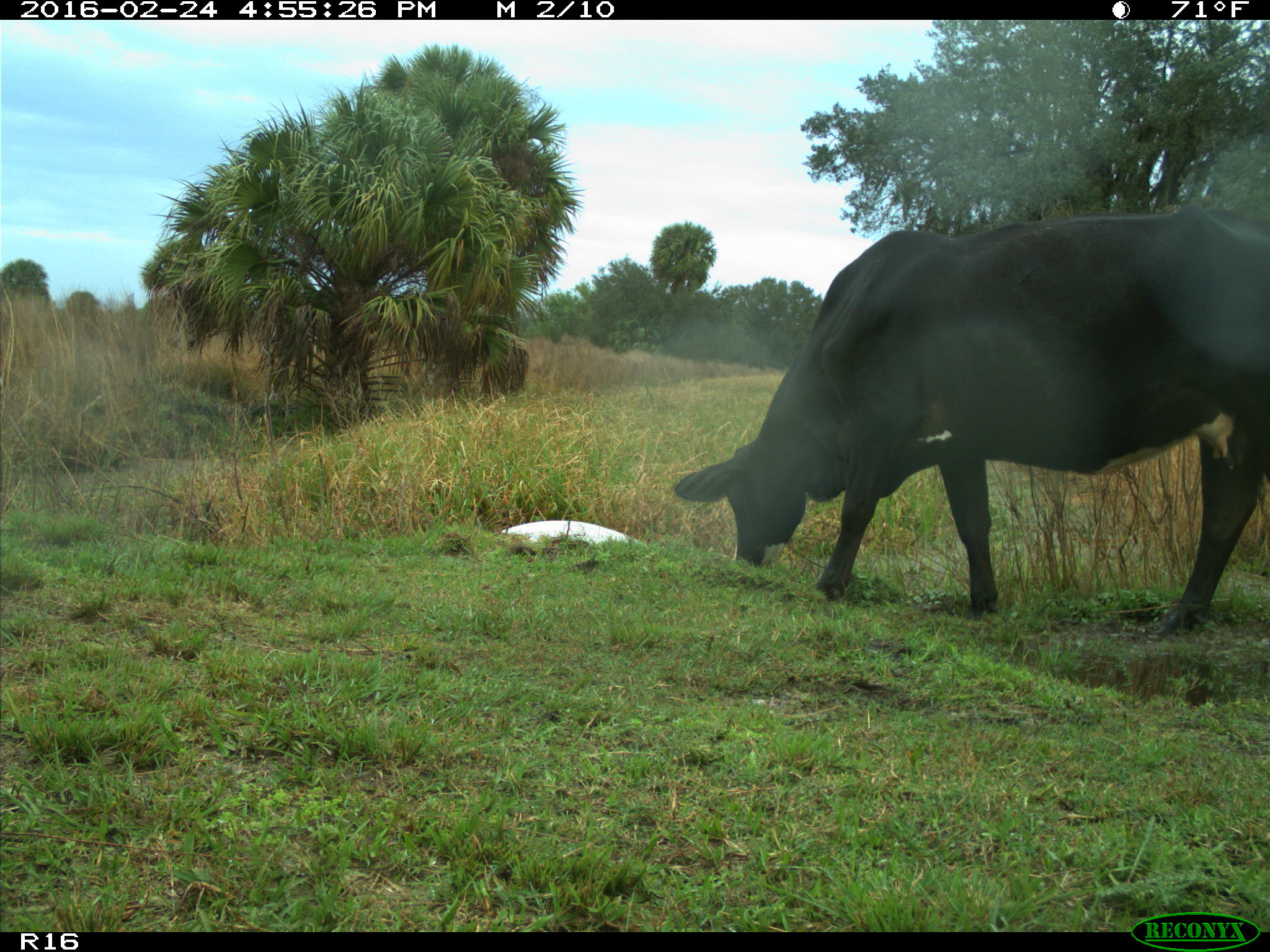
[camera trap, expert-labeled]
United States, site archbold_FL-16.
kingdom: Animalia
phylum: Chordata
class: Mammalia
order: Artiodactyla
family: Bovidae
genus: Bos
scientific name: Bos taurus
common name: domestic cow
Bos taurus (domestic cow).